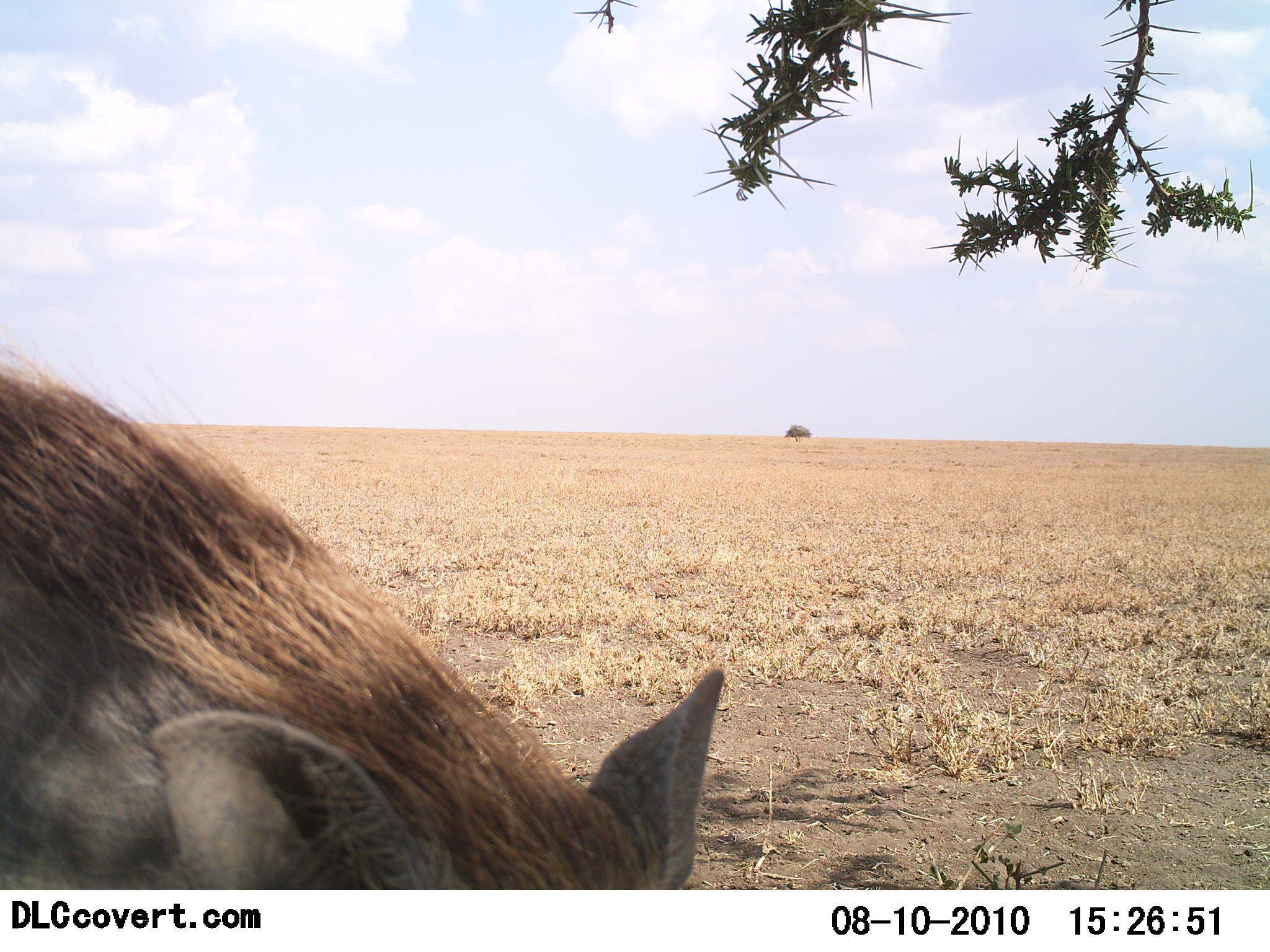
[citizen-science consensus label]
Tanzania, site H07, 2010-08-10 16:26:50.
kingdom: Animalia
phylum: Chordata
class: Mammalia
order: Artiodactyla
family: Suidae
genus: Phacochoerus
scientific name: Phacochoerus africanus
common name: warthog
Warthog (Phacochoerus africanus), count 1. Behavior (volunteer vote fractions): standing 59%, resting 0%, moving 12%, interacting 0%. Young present (vote fraction): 0%. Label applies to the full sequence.